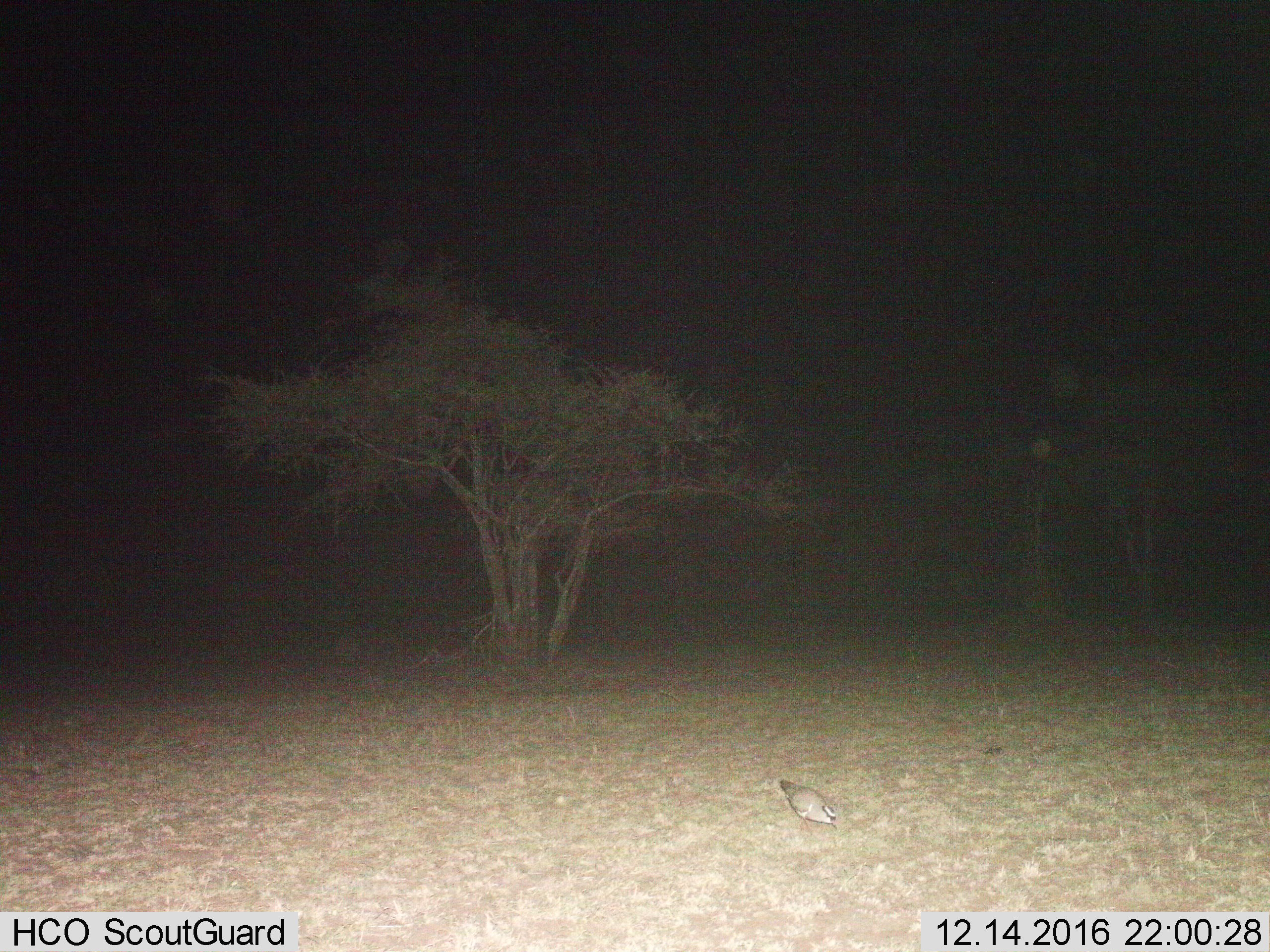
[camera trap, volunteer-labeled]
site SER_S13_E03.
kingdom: Animalia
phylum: Chordata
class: Aves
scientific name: Aves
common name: bird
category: birdother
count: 1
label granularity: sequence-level